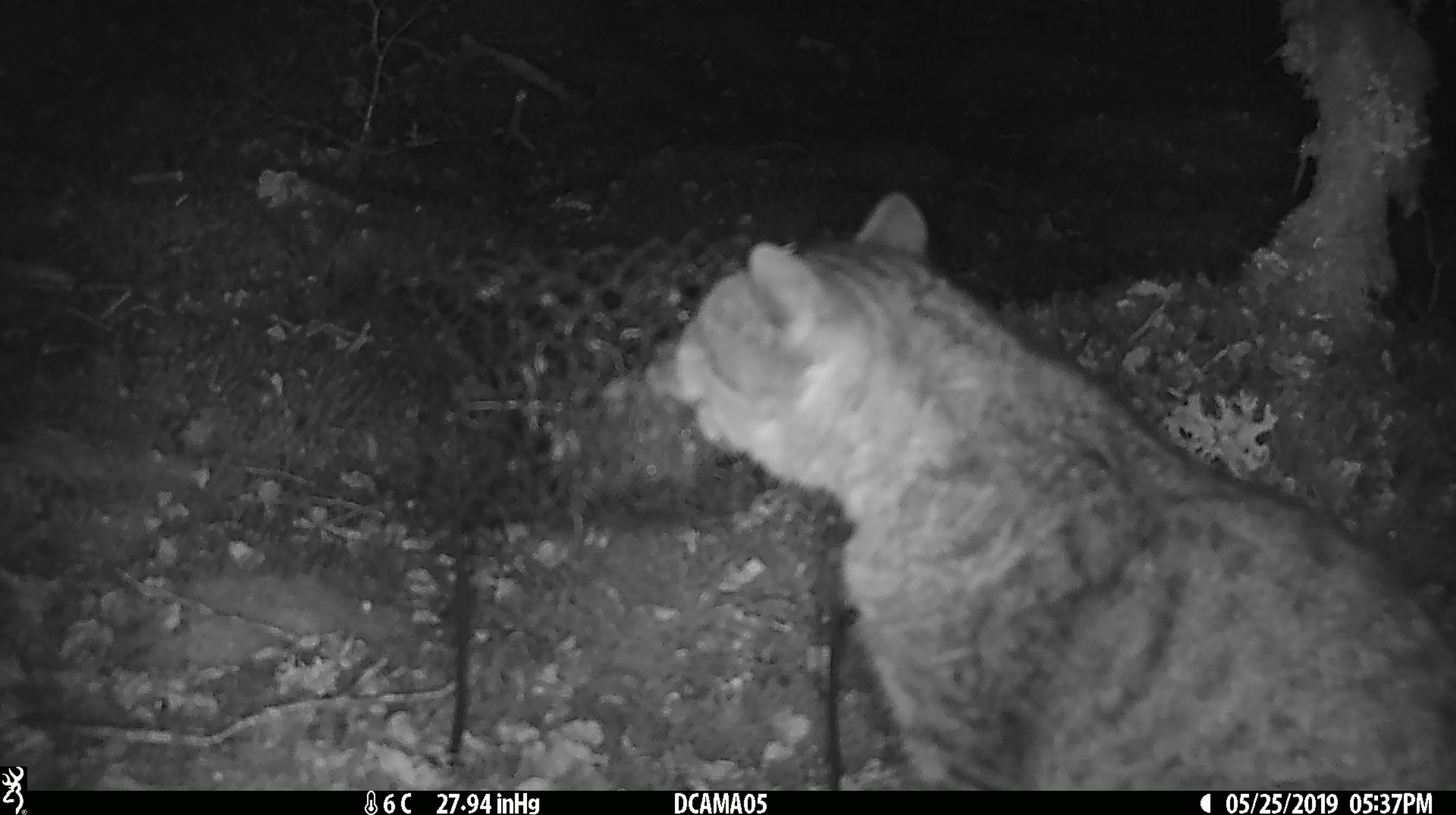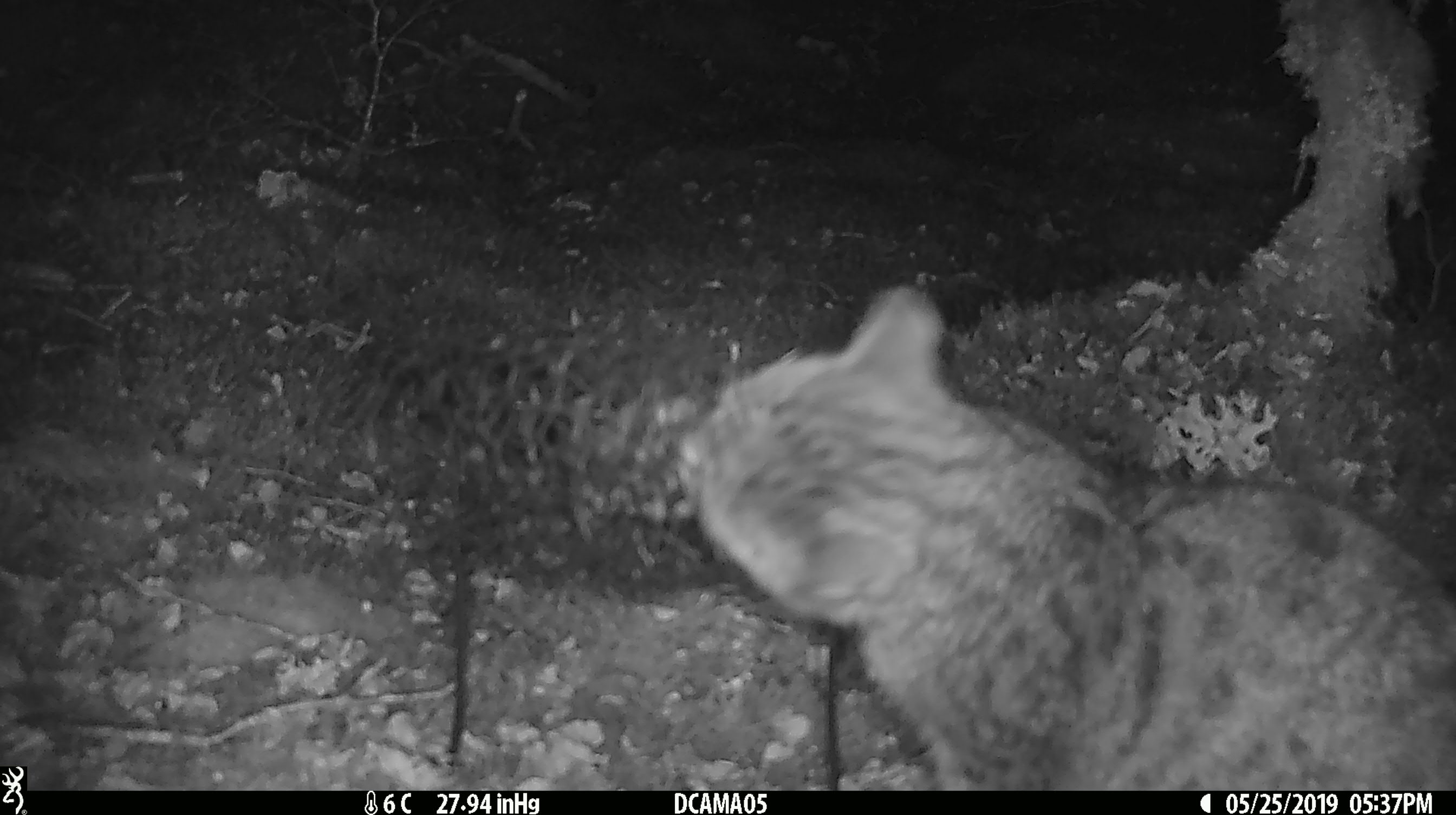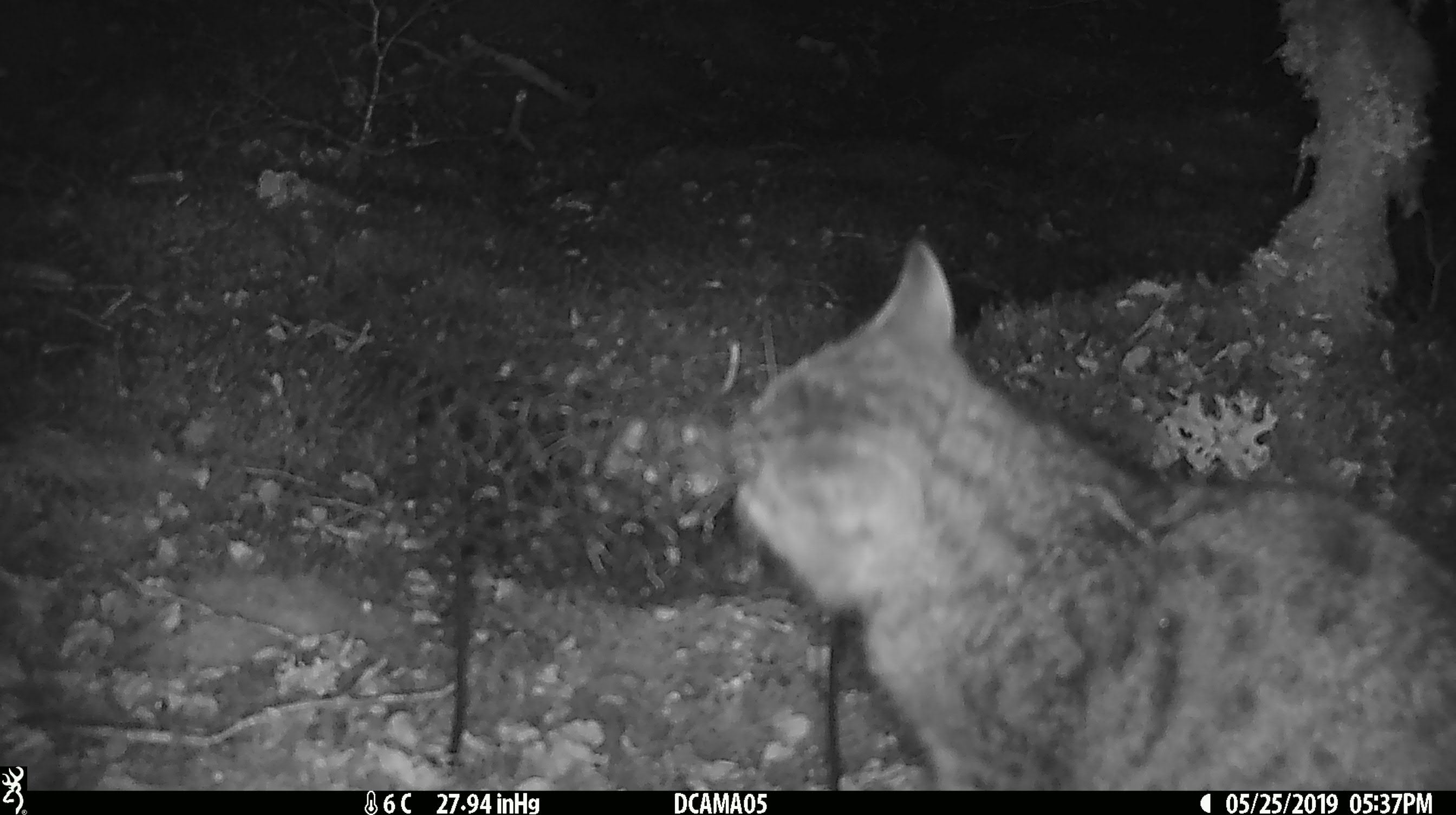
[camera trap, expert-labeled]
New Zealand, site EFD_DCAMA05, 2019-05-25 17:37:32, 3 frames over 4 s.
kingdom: Animalia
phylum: Chordata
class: Mammalia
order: Carnivora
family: Felidae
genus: Felis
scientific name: Felis catus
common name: domestic cat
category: cat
Cat (domestic cat) (Felis catus).